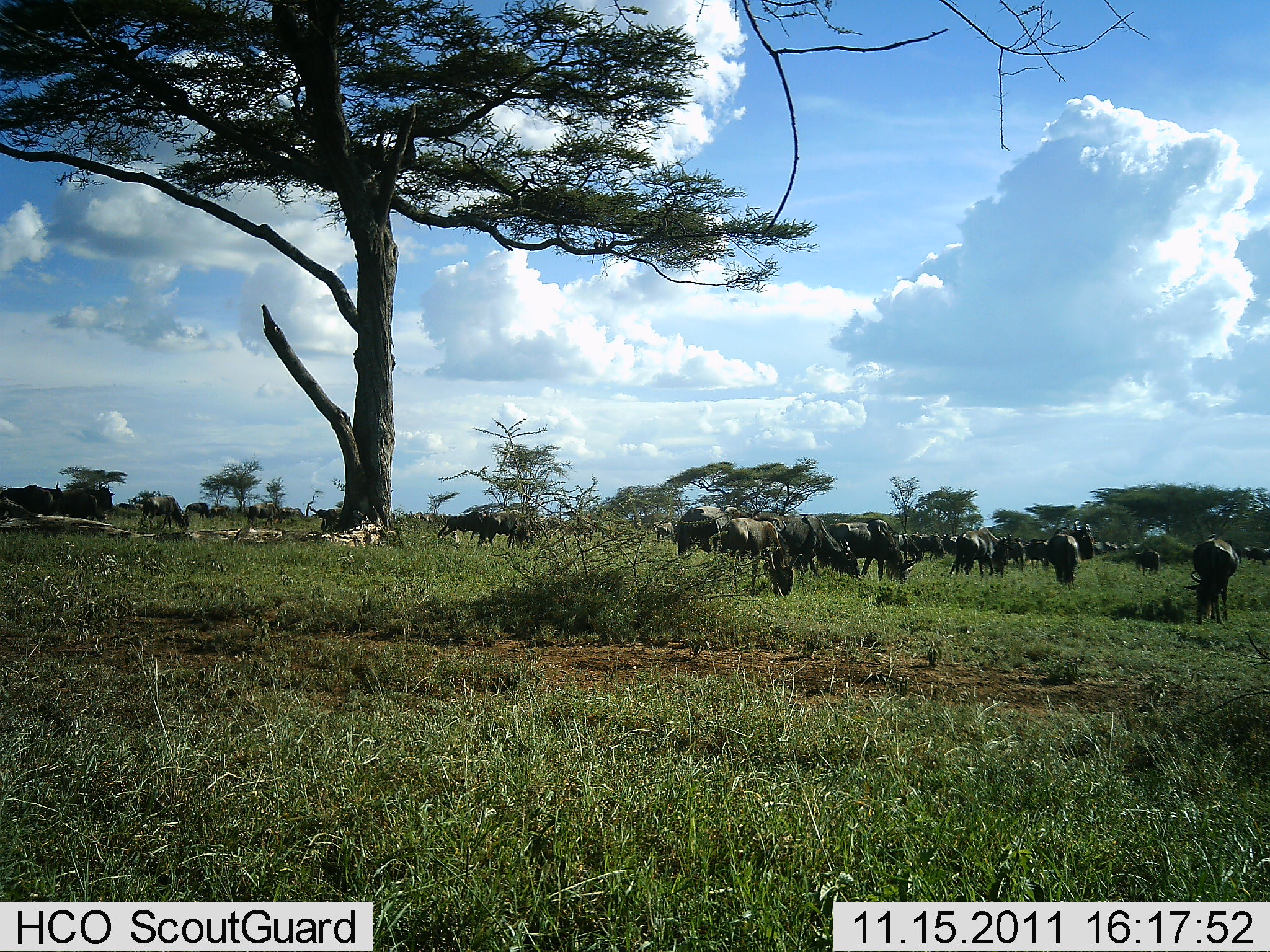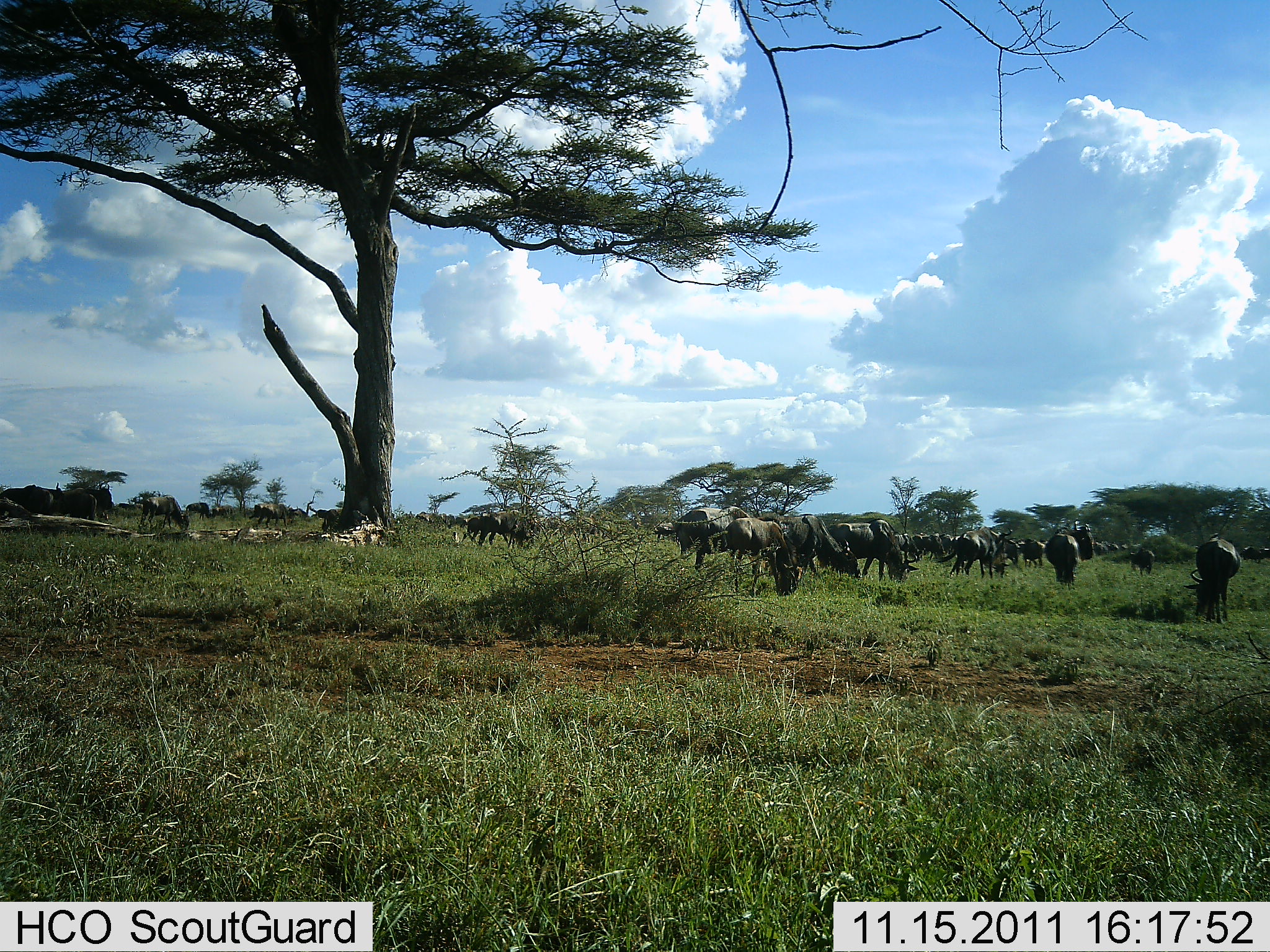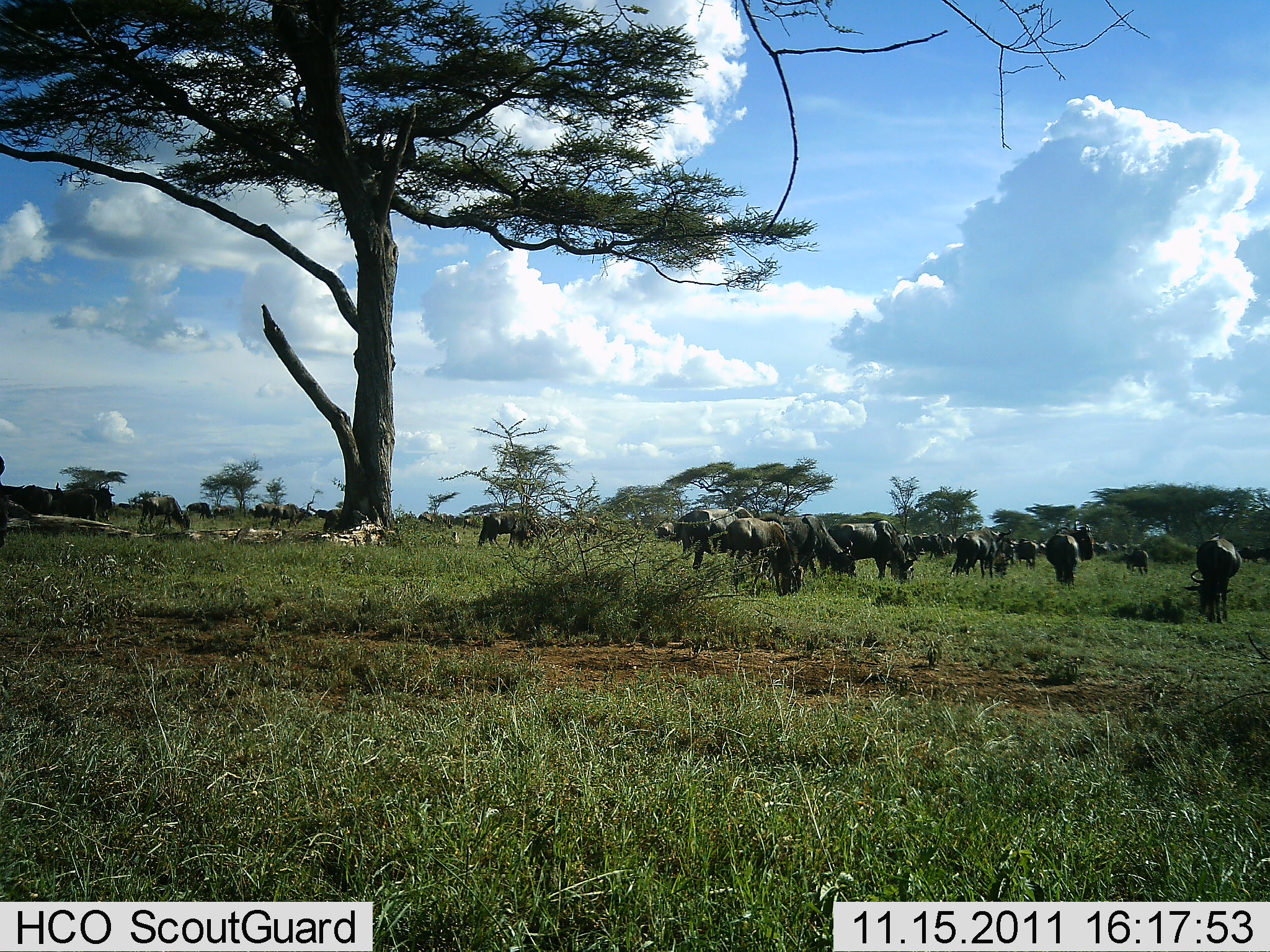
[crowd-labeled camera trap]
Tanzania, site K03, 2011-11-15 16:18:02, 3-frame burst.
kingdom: Animalia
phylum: Chordata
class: Mammalia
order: Artiodactyla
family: Bovidae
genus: Connochaetes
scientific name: Connochaetes taurinus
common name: blue wildebeest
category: wildebeest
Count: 11-50.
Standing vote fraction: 36%.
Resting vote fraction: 0%.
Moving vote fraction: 18%.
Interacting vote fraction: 0%.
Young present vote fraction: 9%.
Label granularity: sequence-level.